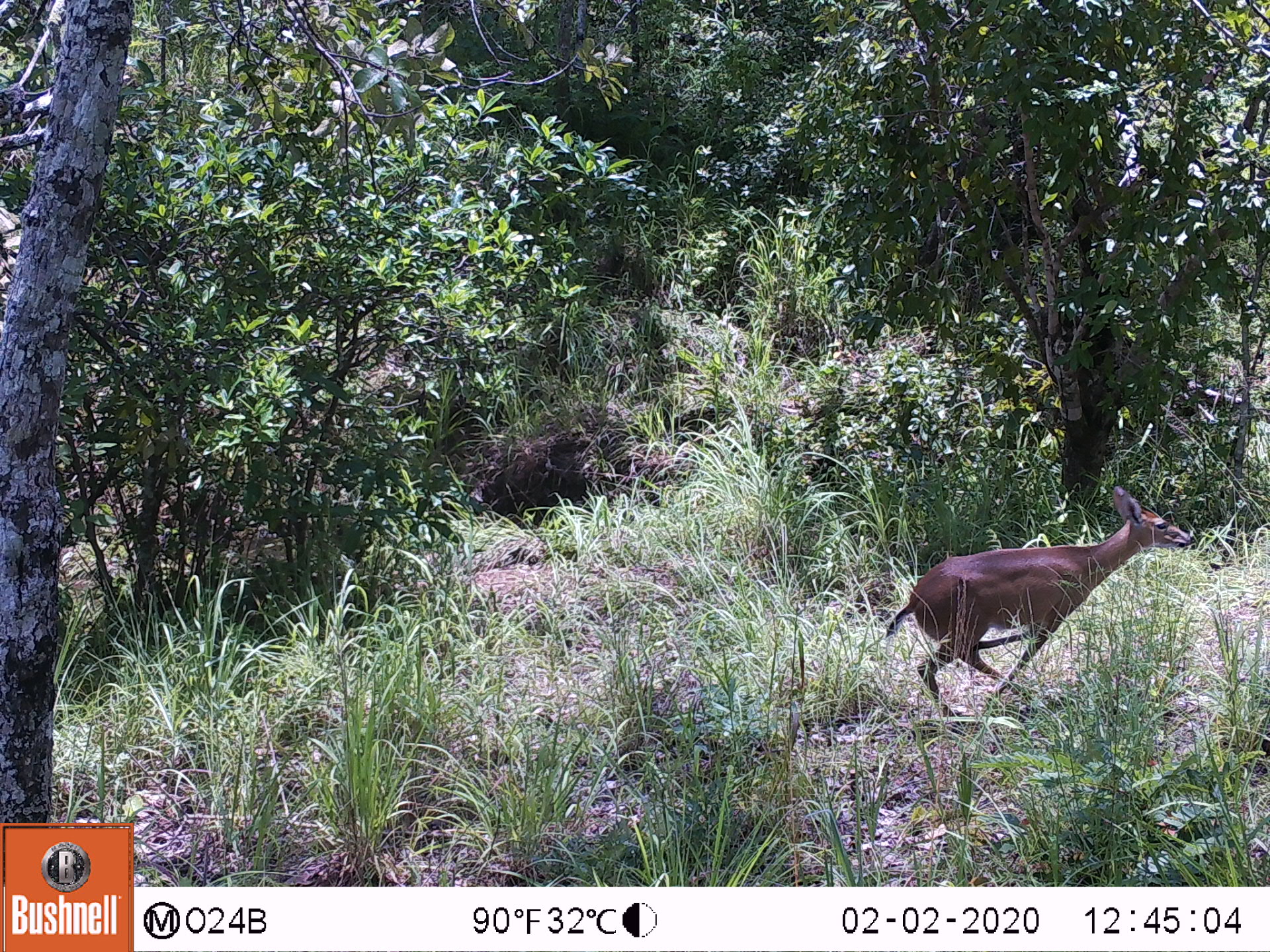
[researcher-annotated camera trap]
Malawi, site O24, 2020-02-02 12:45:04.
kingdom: Animalia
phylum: Chordata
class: Mammalia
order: Artiodactyla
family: Bovidae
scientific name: Antilopinae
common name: small antelope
Small antelope (Antilopinae), count 1.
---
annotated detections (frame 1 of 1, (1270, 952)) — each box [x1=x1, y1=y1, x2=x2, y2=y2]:
small antelope: [x1=877, y1=483, x2=1198, y2=731]